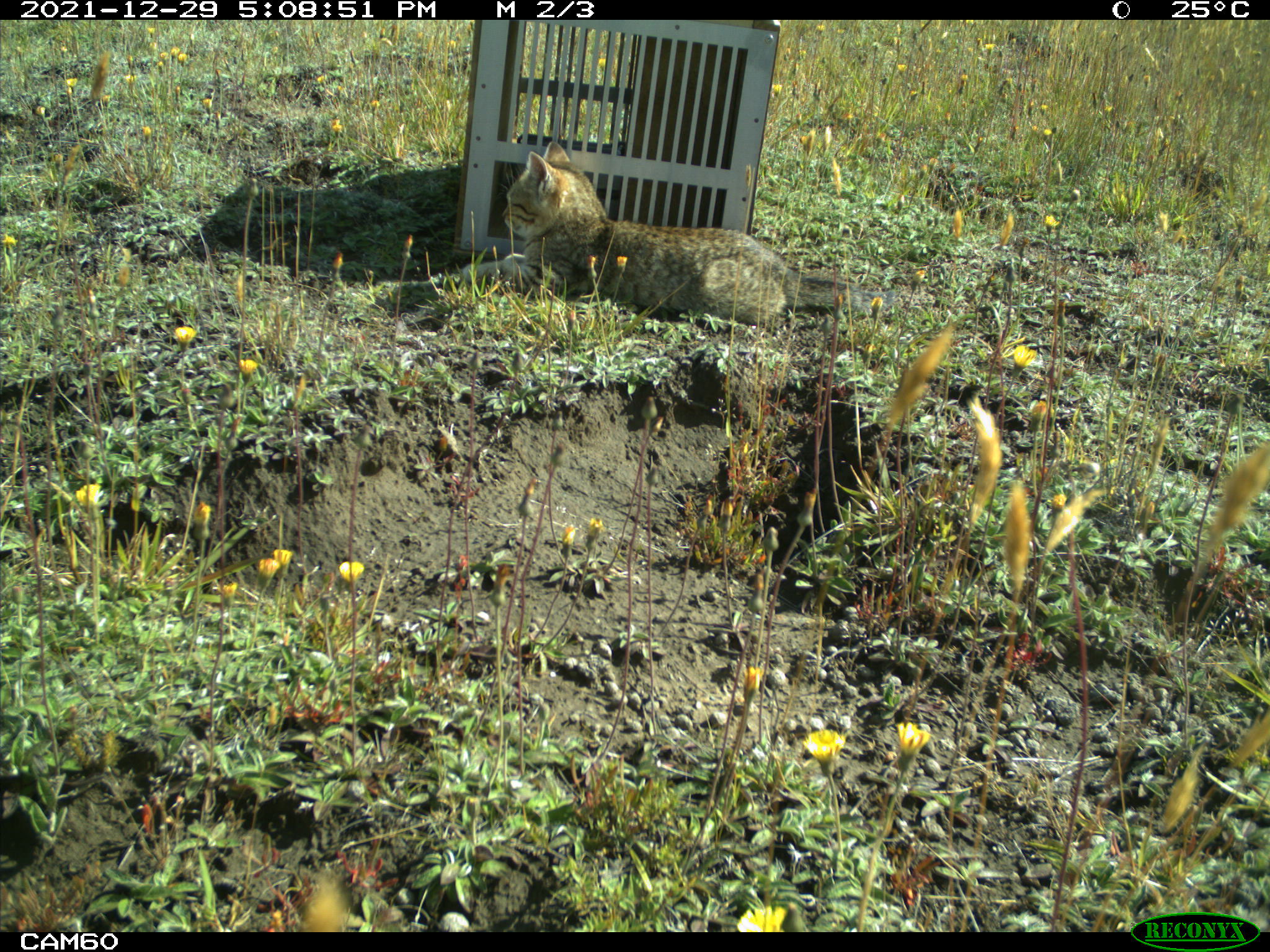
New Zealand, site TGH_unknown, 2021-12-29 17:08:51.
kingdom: Animalia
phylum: Chordata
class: Mammalia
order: Carnivora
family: Felidae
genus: Felis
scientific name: Felis catus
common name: domestic cat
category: cat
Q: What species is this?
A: Cat (domestic cat) (Felis catus).